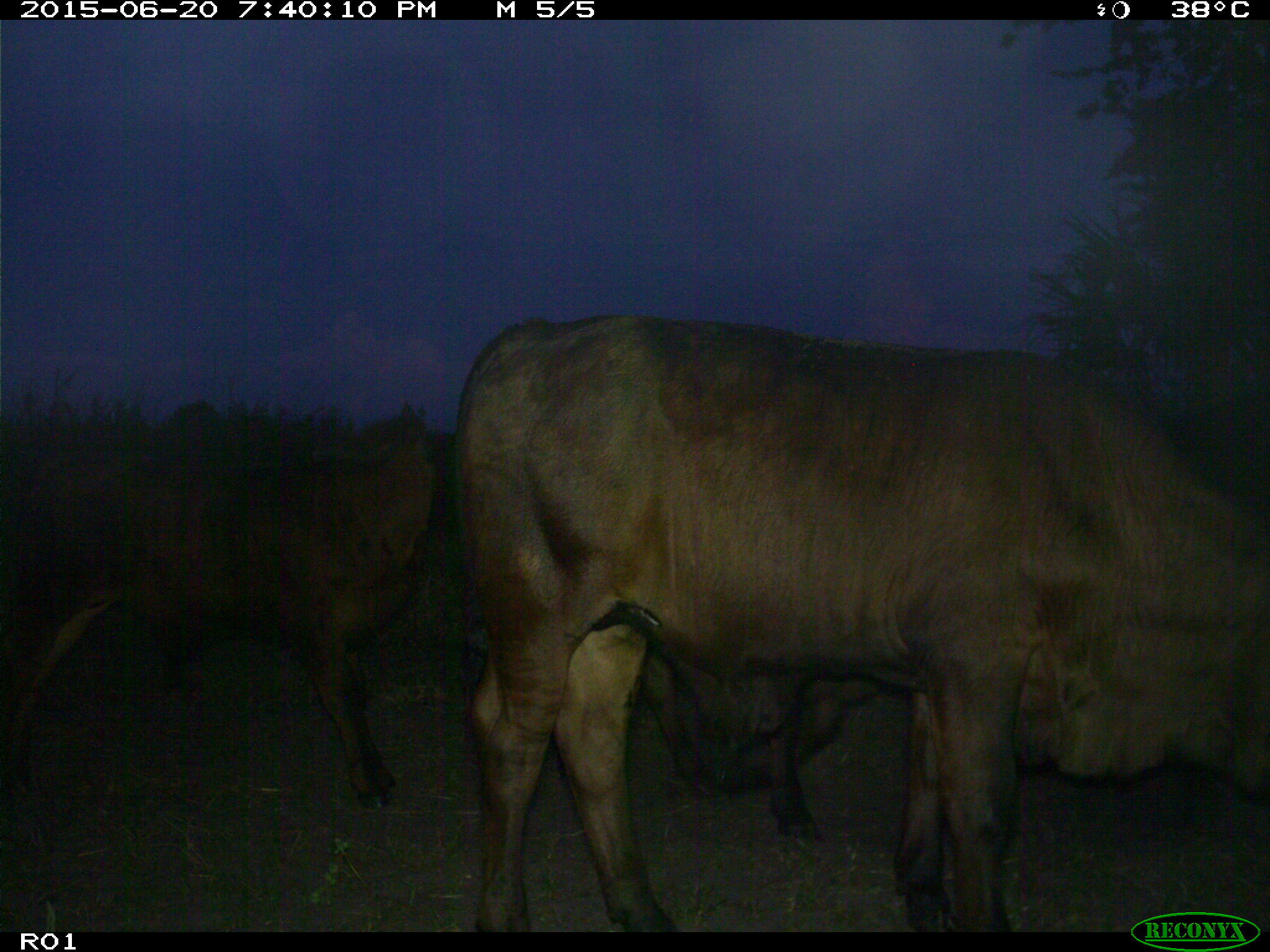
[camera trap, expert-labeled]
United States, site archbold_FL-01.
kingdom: Animalia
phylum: Chordata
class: Mammalia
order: Artiodactyla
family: Bovidae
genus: Bos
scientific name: Bos taurus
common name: domestic cow